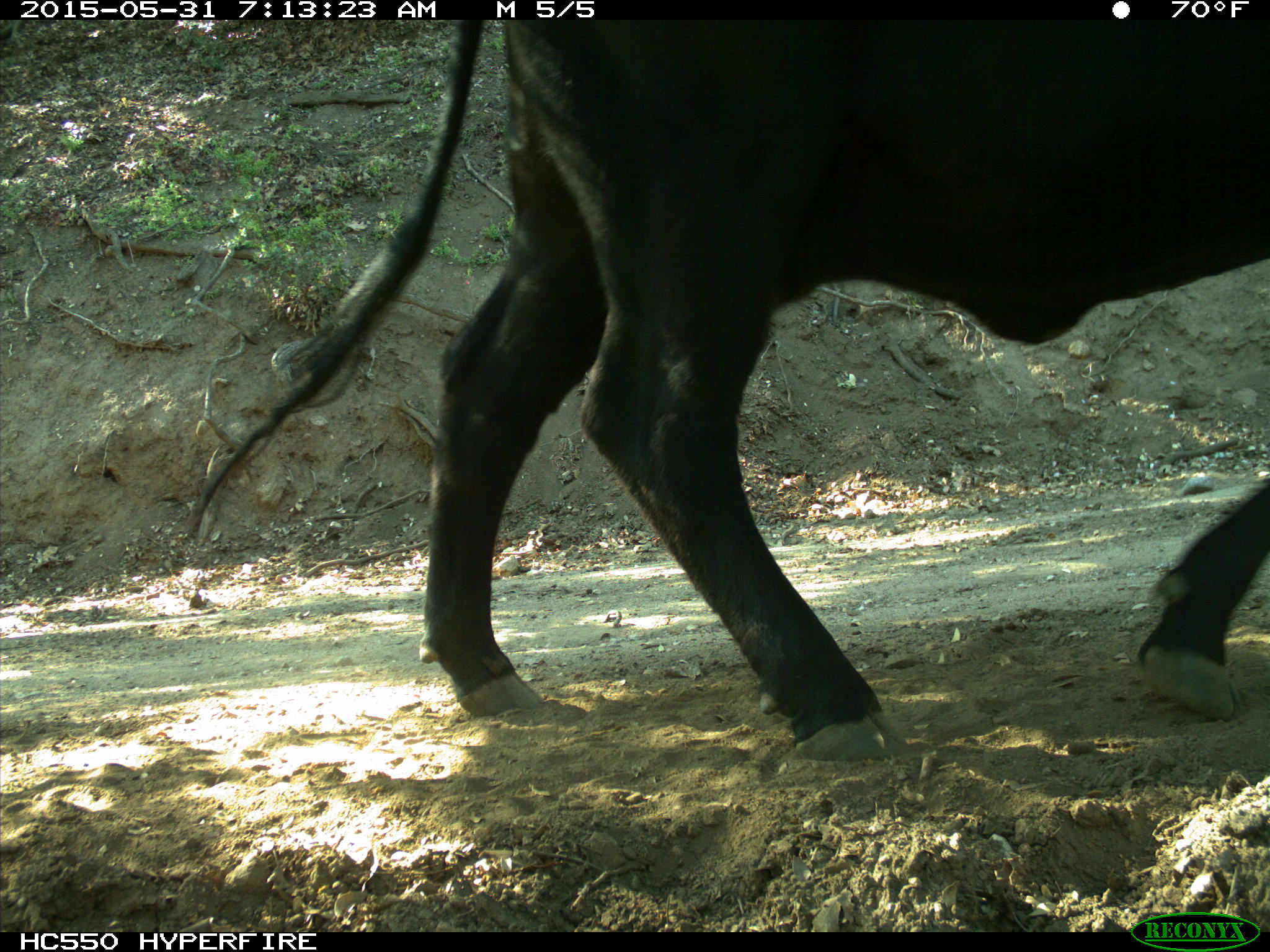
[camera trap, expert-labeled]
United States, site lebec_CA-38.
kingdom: Animalia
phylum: Chordata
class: Mammalia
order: Artiodactyla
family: Bovidae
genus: Bos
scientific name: Bos taurus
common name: domestic cow